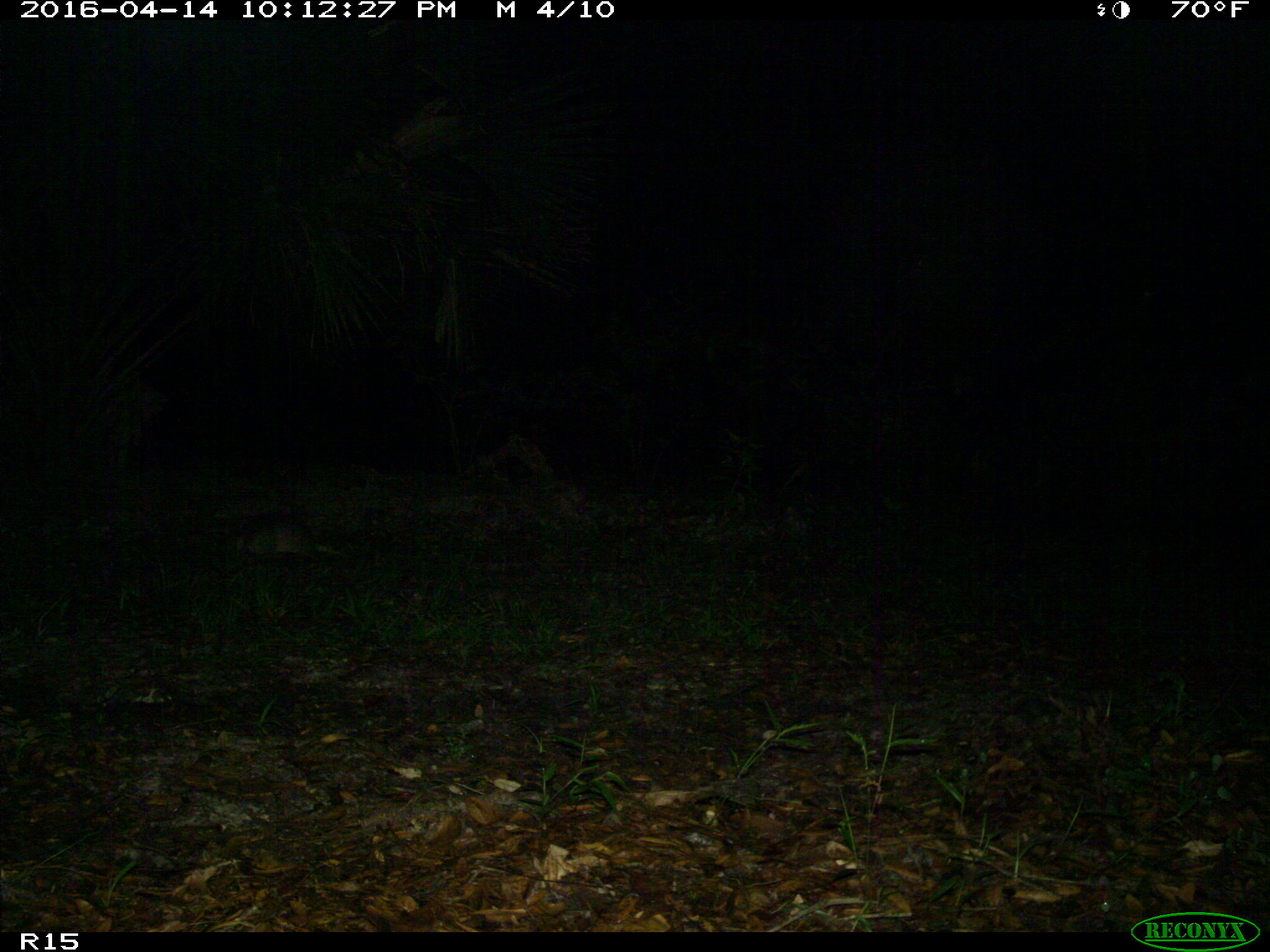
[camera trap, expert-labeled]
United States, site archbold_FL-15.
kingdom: Animalia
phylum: Chordata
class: Mammalia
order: Cingulata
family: Dasypodidae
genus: Dasypus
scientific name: Dasypus novemcinctus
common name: nine-banded armadillo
Dasypus novemcinctus (nine-banded armadillo).